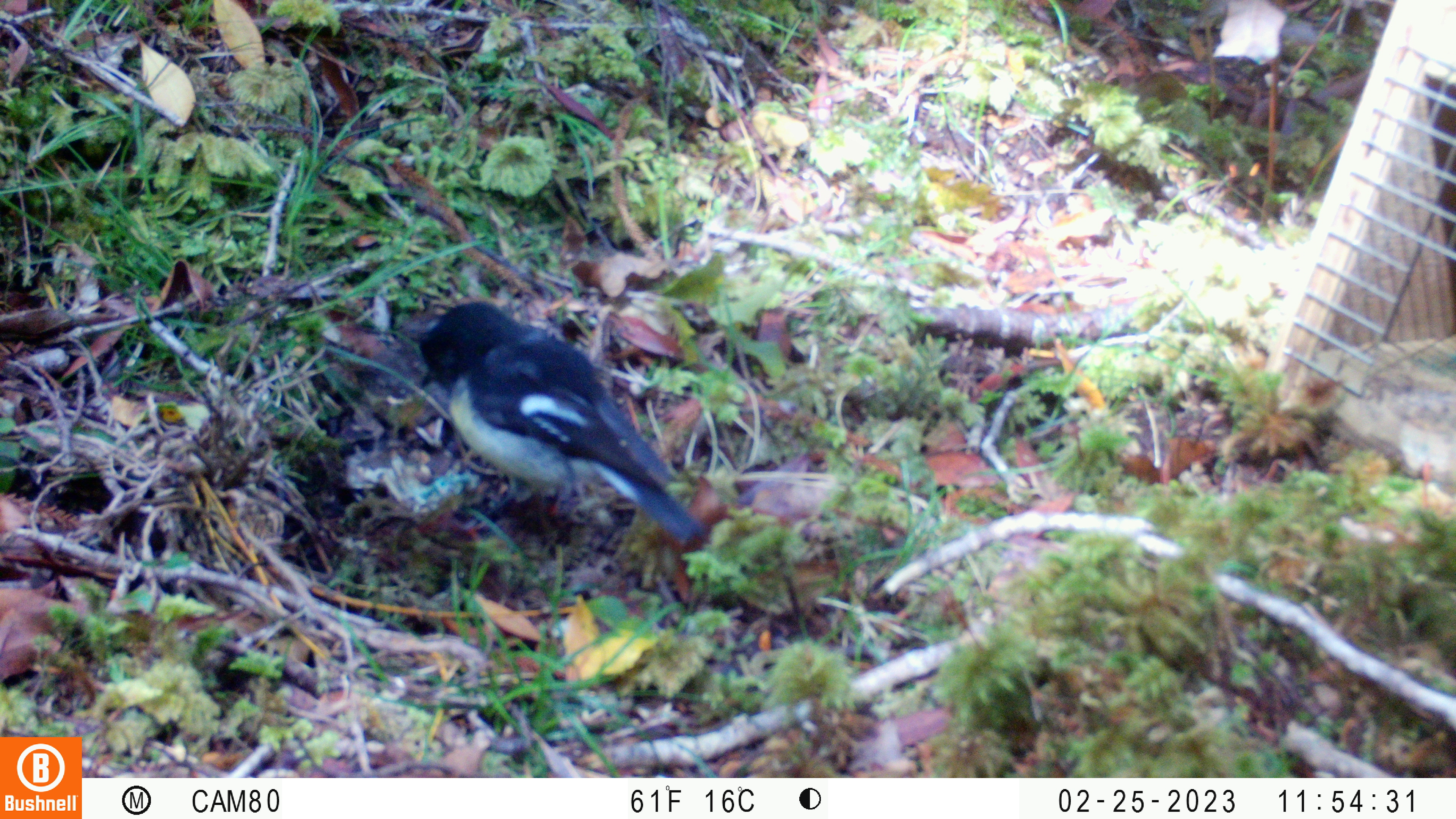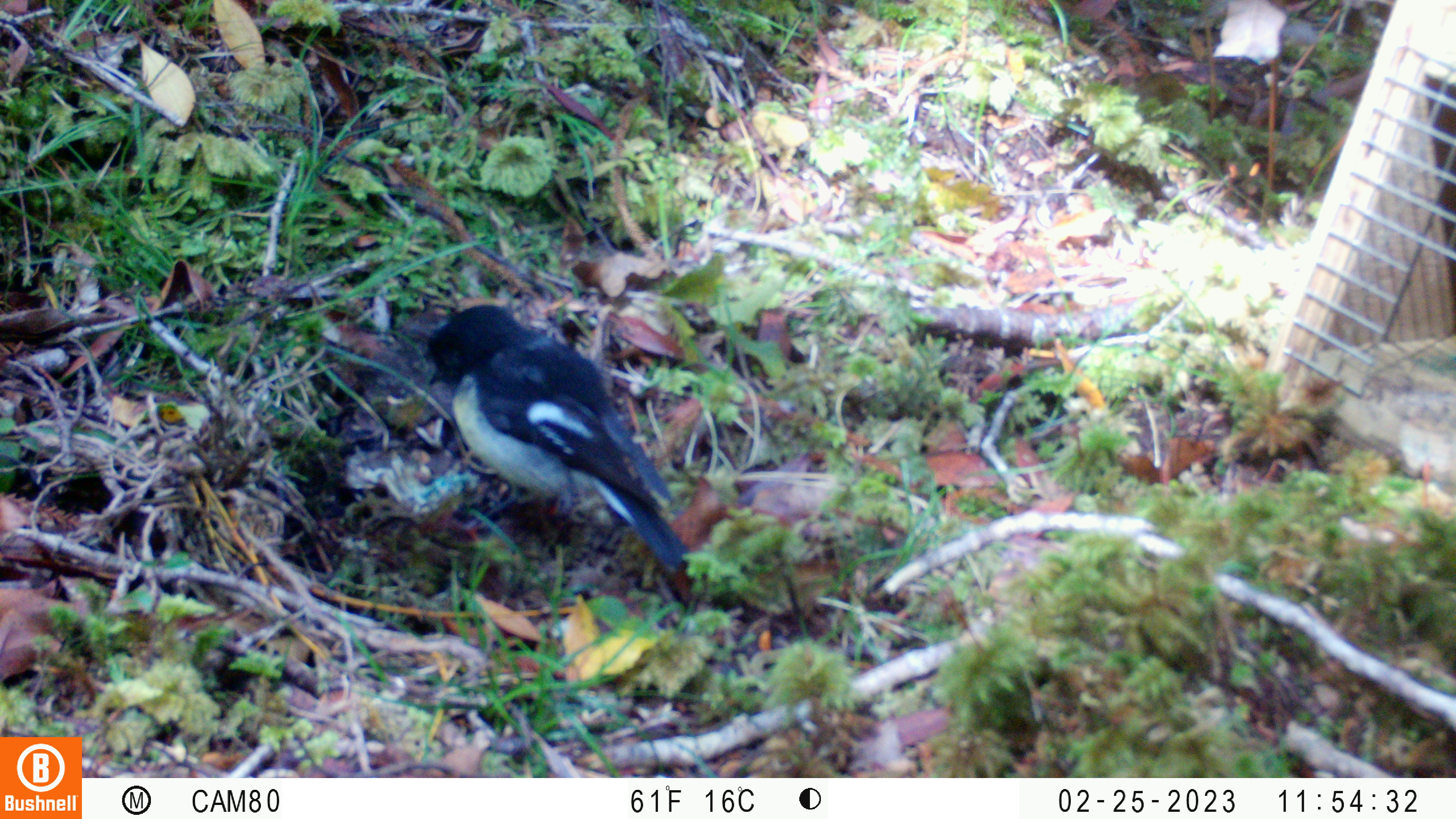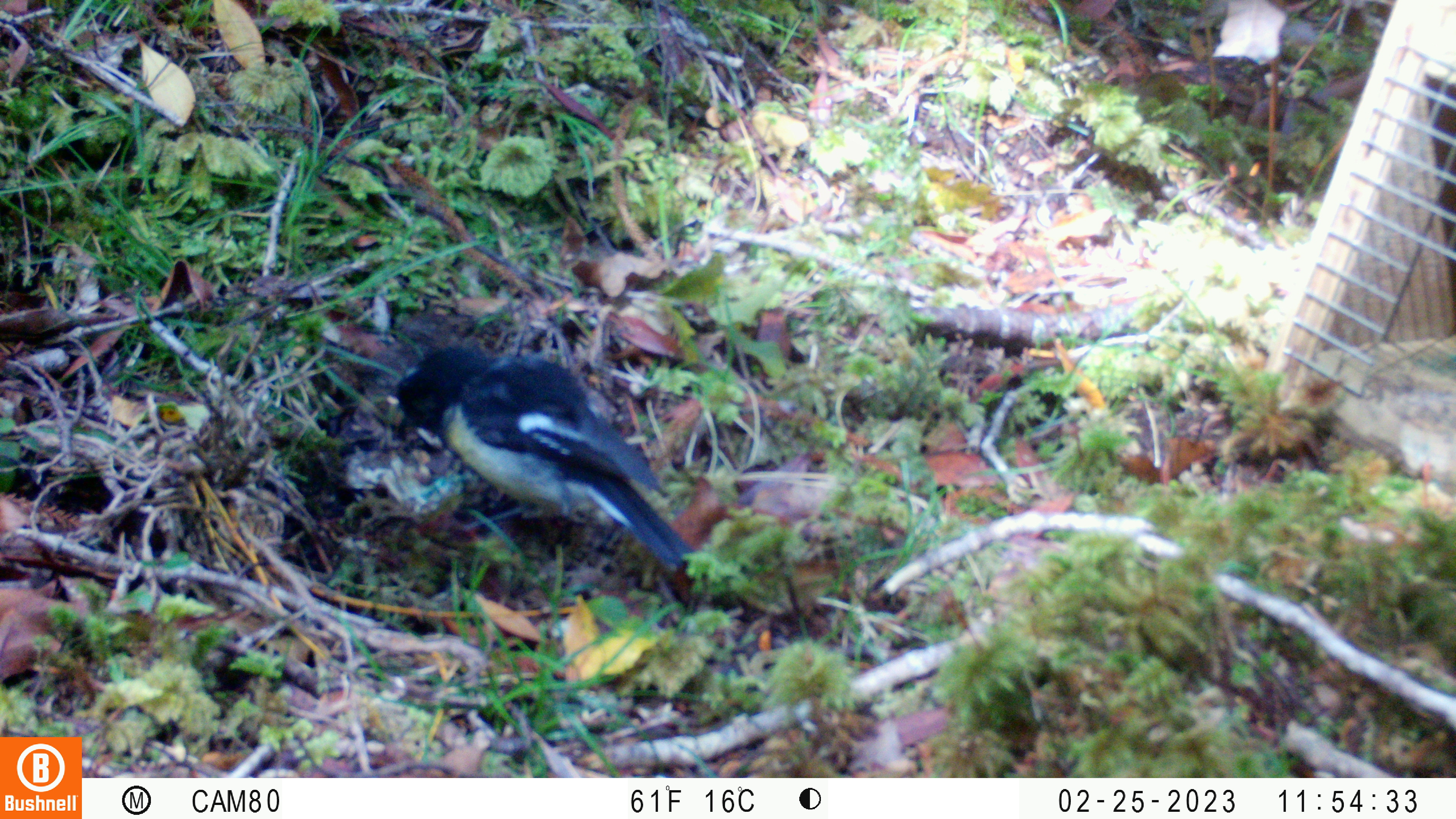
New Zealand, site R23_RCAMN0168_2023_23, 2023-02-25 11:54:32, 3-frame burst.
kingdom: Animalia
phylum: Chordata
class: Aves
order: Passeriformes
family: Petroicidae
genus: Petroica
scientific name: Petroica macrocephala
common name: tomtit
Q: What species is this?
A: Tomtit (Petroica macrocephala).